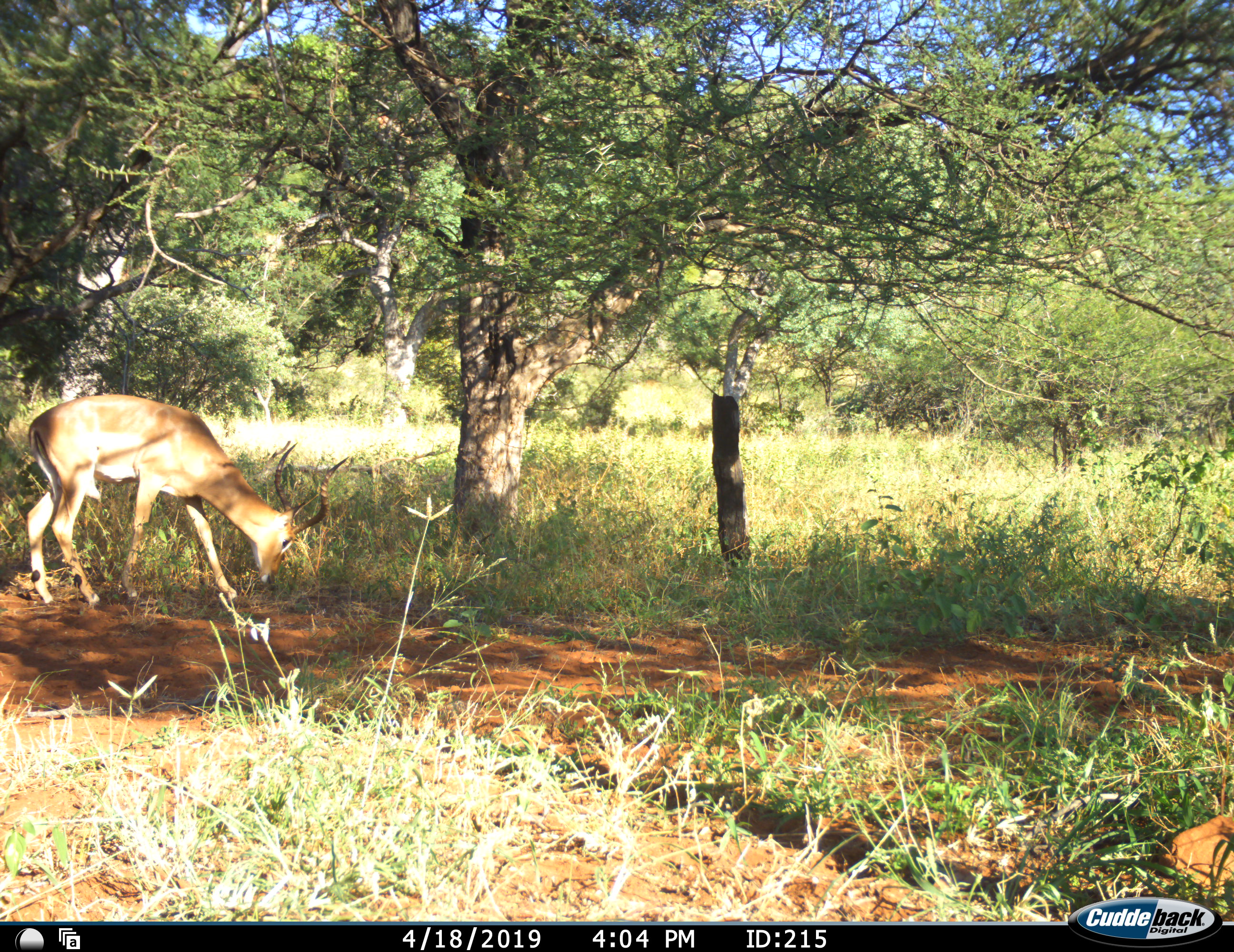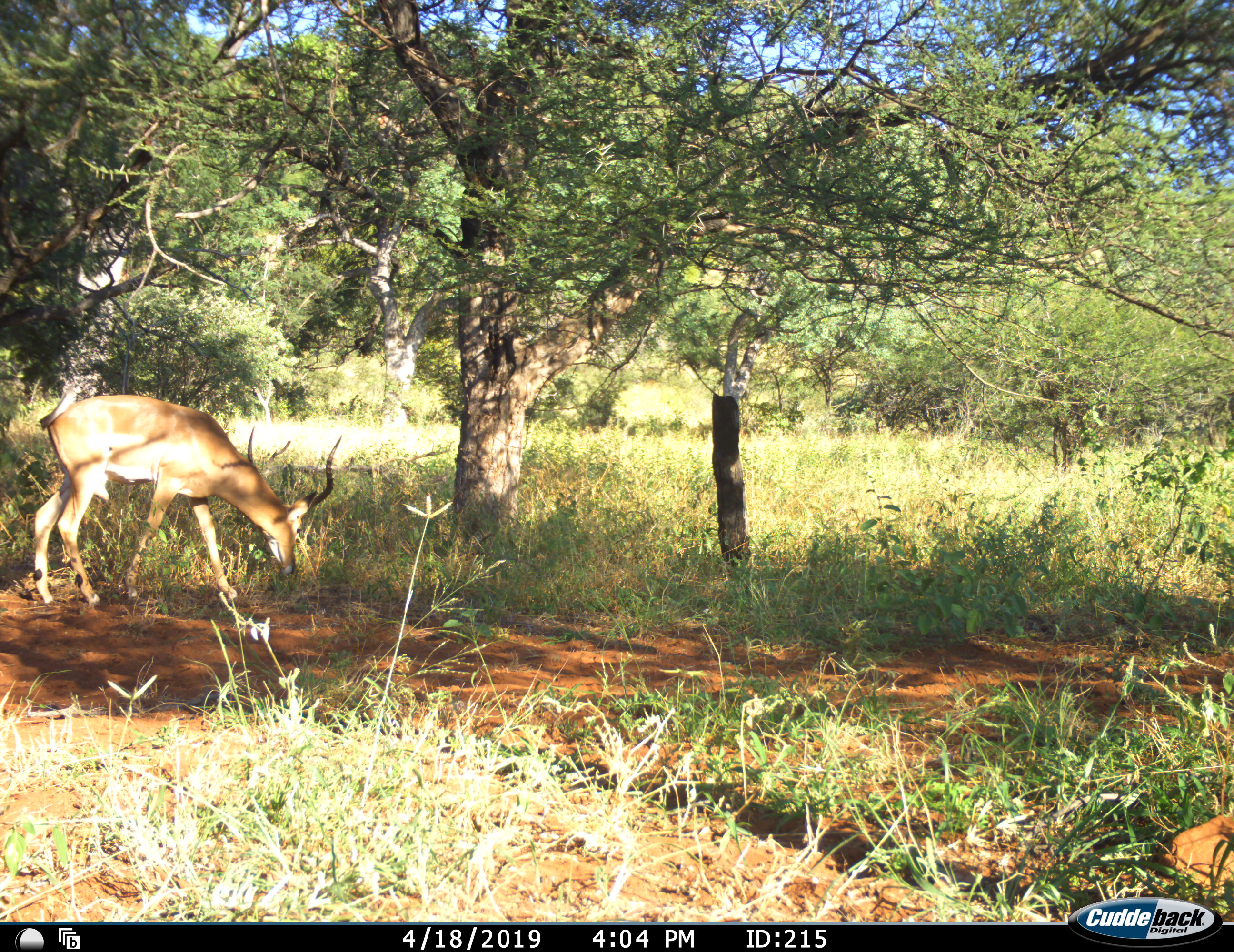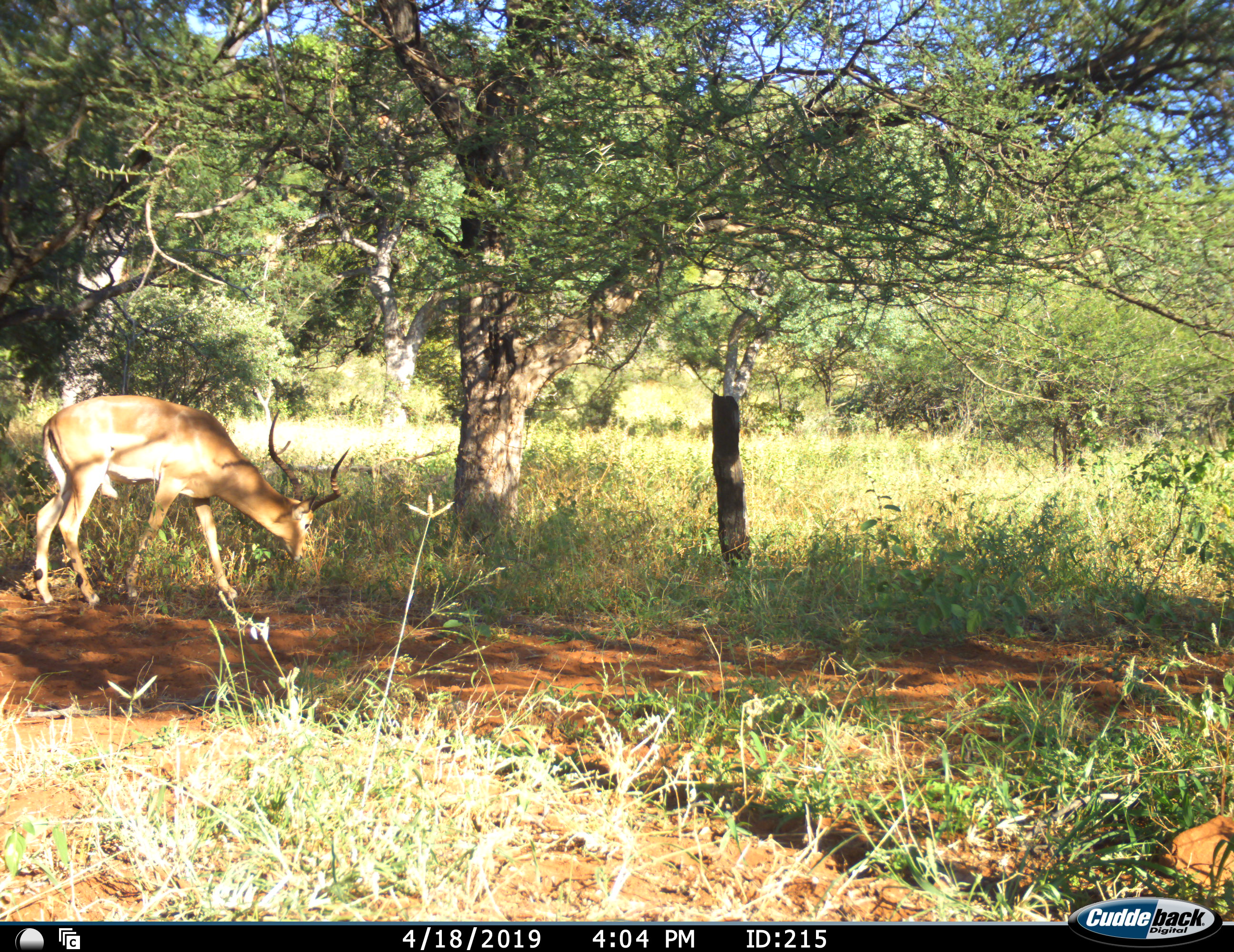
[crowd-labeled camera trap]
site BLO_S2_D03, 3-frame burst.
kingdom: Animalia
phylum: Chordata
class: Mammalia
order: Artiodactyla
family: Bovidae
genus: Aepyceros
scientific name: Aepyceros melampus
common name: impala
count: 1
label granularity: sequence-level